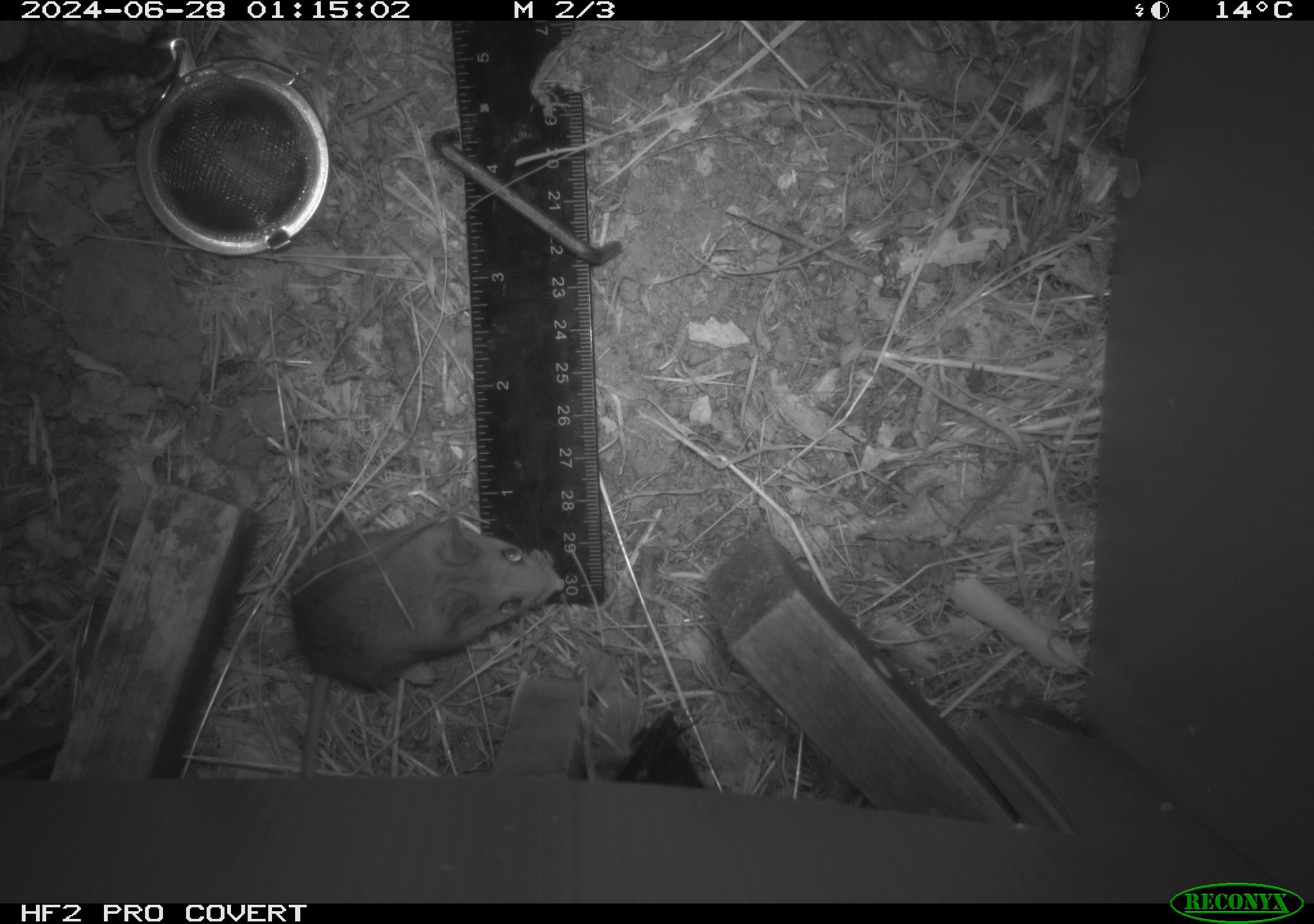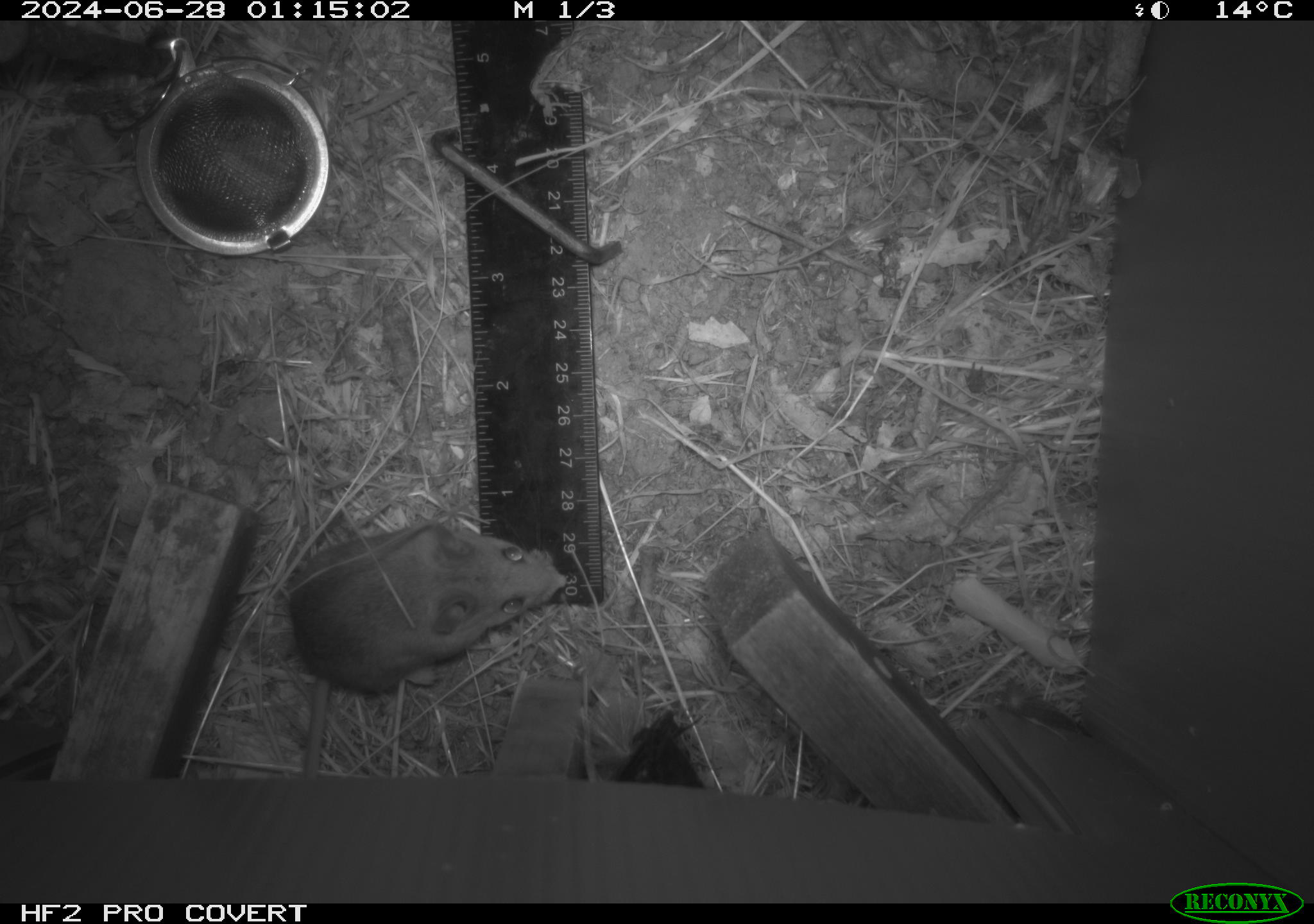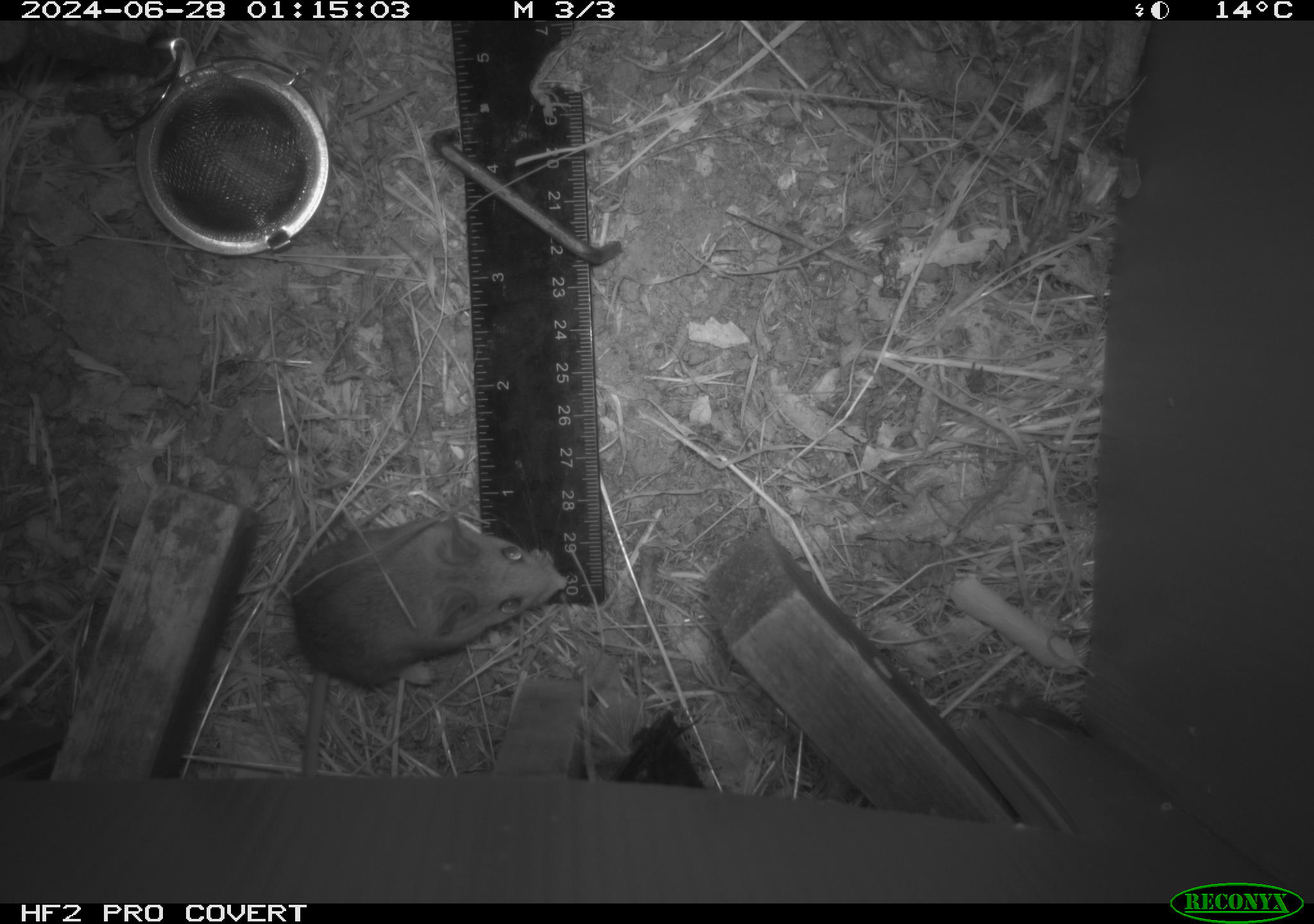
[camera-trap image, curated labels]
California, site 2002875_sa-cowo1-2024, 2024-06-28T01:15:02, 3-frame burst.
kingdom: Animalia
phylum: Chordata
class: Mammalia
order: Rodentia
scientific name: Rodentia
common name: mouse species